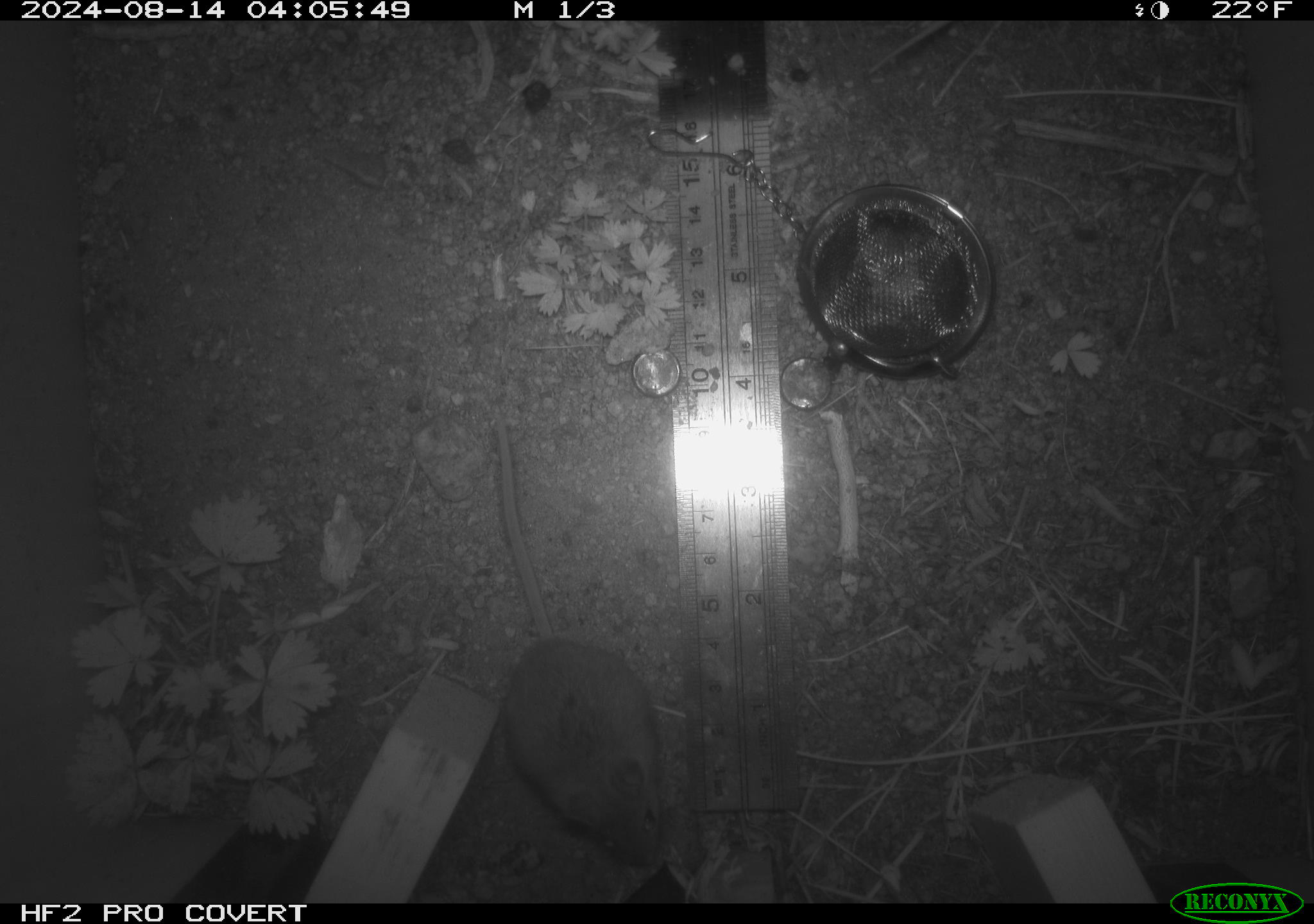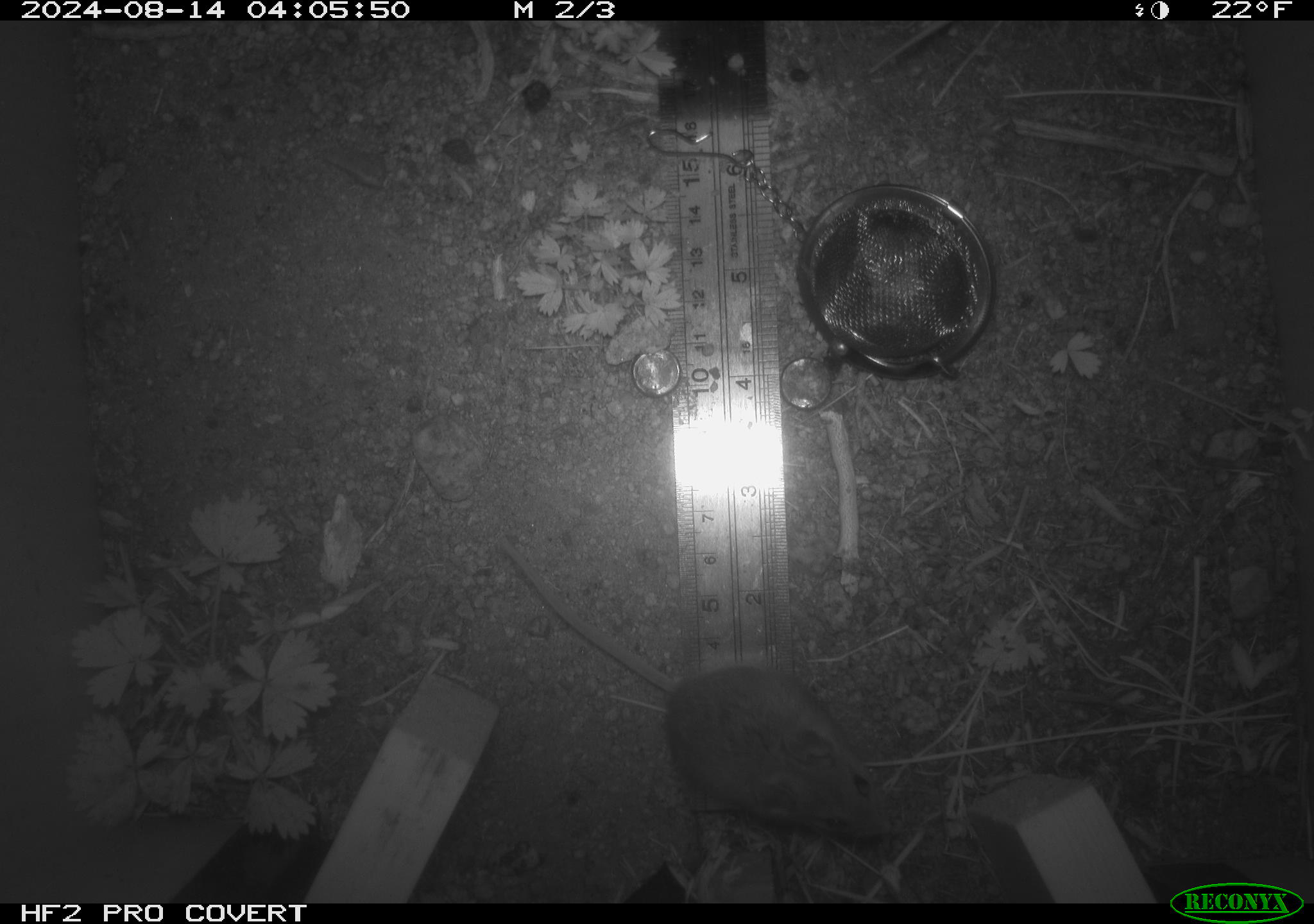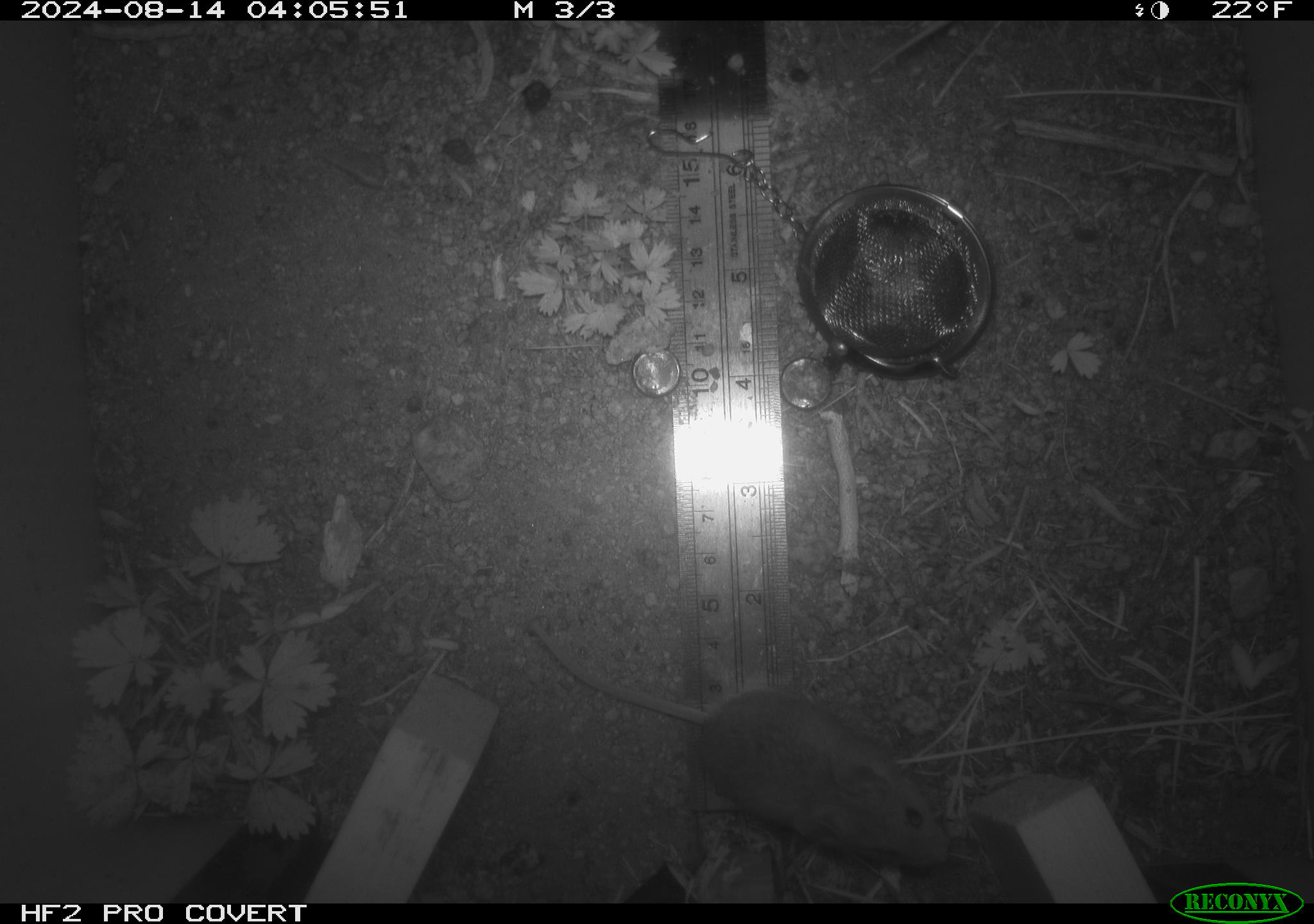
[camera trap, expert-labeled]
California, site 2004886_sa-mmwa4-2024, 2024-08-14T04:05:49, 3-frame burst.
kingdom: Animalia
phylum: Chordata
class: Mammalia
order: Rodentia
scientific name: Rodentia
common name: mouse species